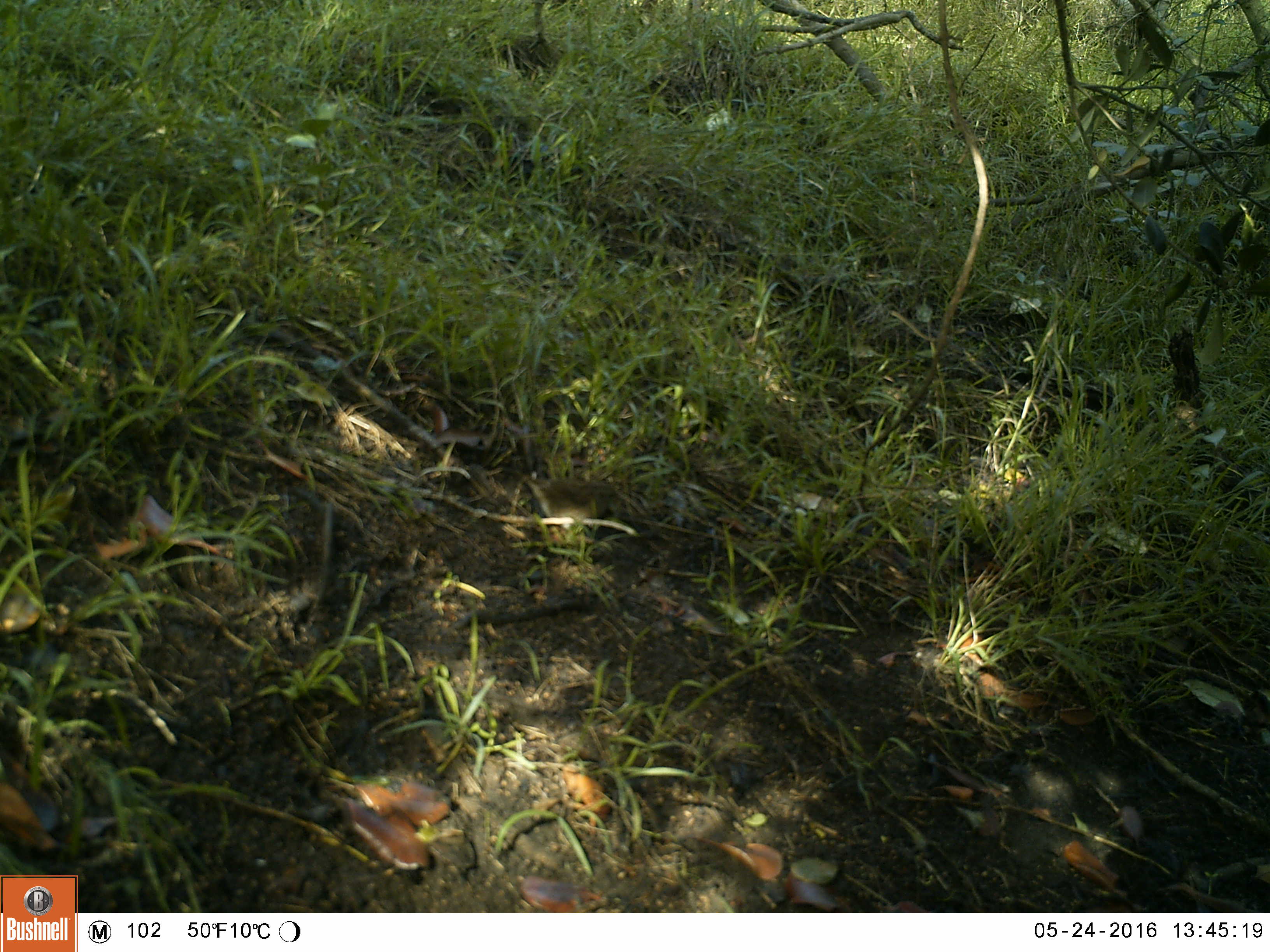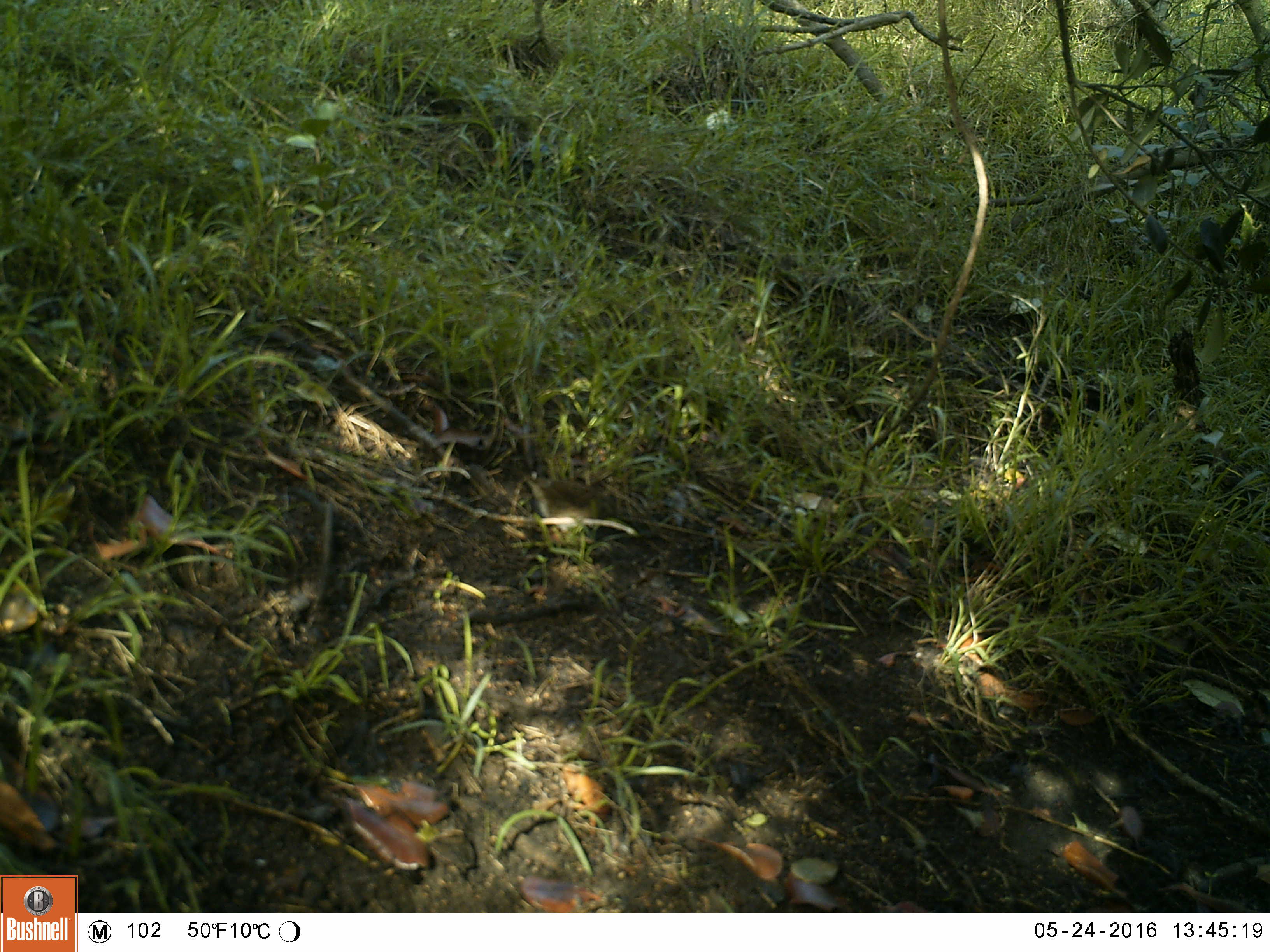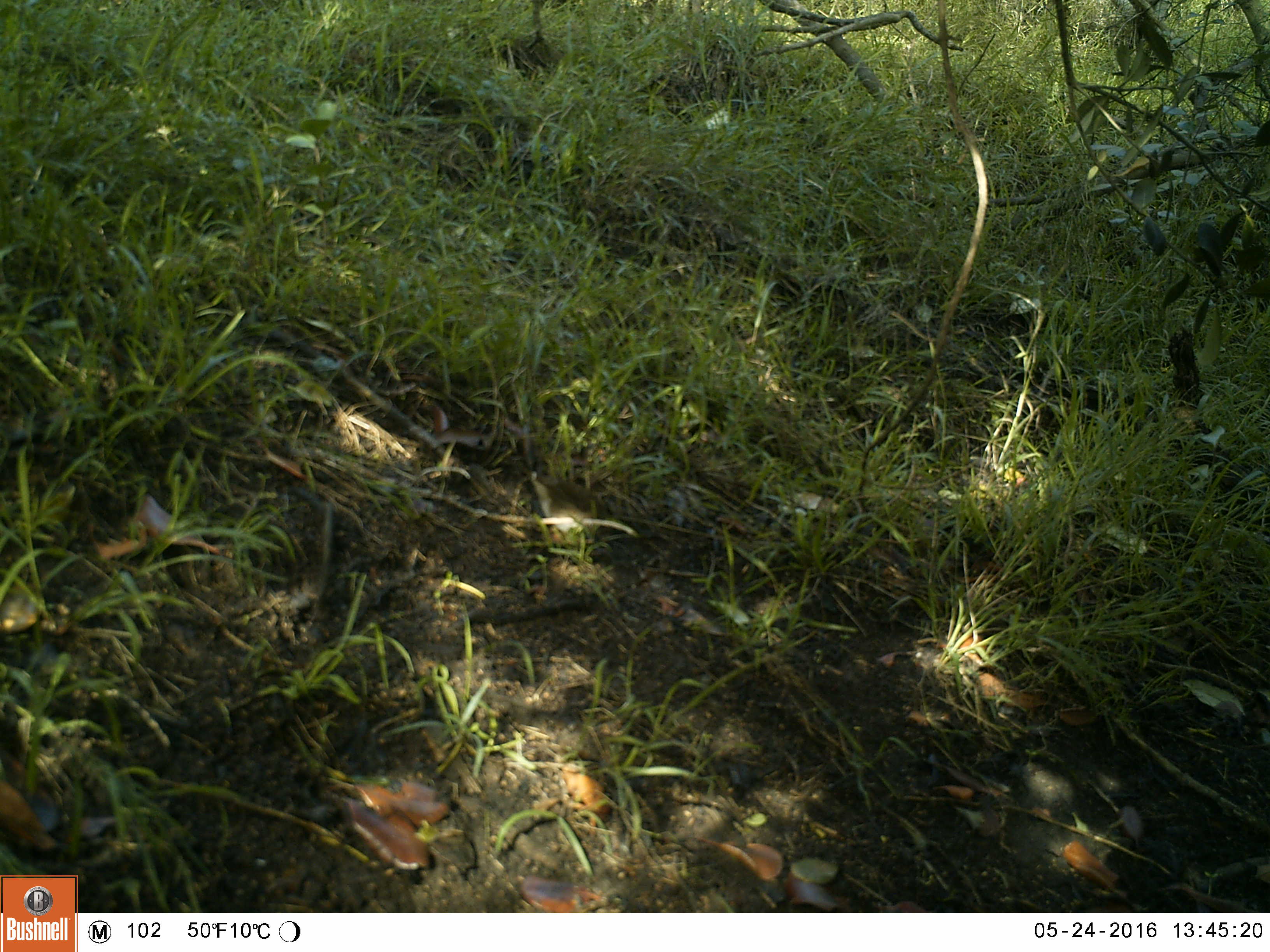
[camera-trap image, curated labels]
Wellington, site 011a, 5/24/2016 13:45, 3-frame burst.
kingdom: Animalia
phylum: Chordata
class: Aves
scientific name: Aves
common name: bird